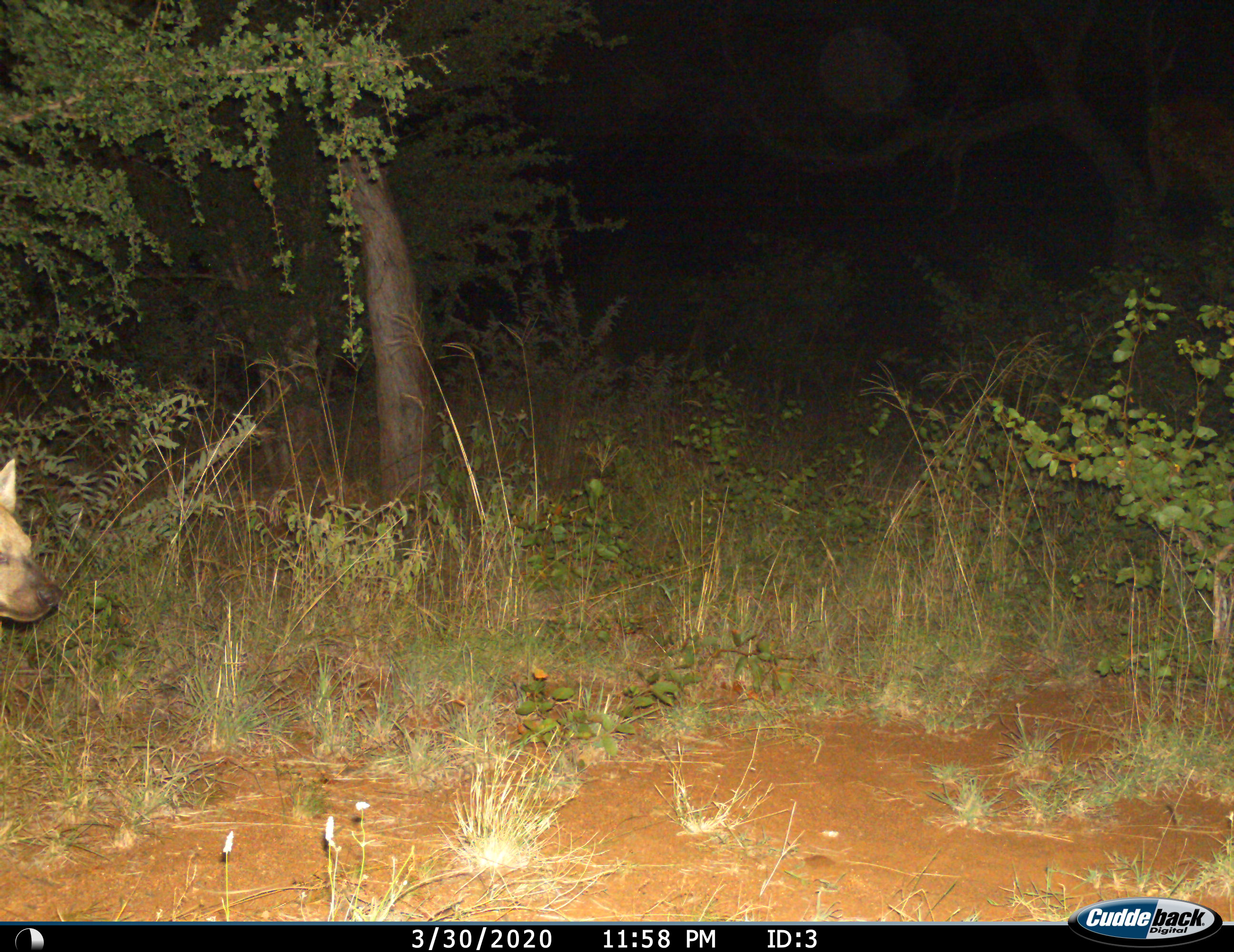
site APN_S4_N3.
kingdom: Animalia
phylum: Chordata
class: Mammalia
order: Carnivora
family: Hyaenidae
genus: Crocuta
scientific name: Crocuta crocuta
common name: spotted hyena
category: hyenaspotted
Hyenaspotted (spotted hyena) (Crocuta crocuta), count 1. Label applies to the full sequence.